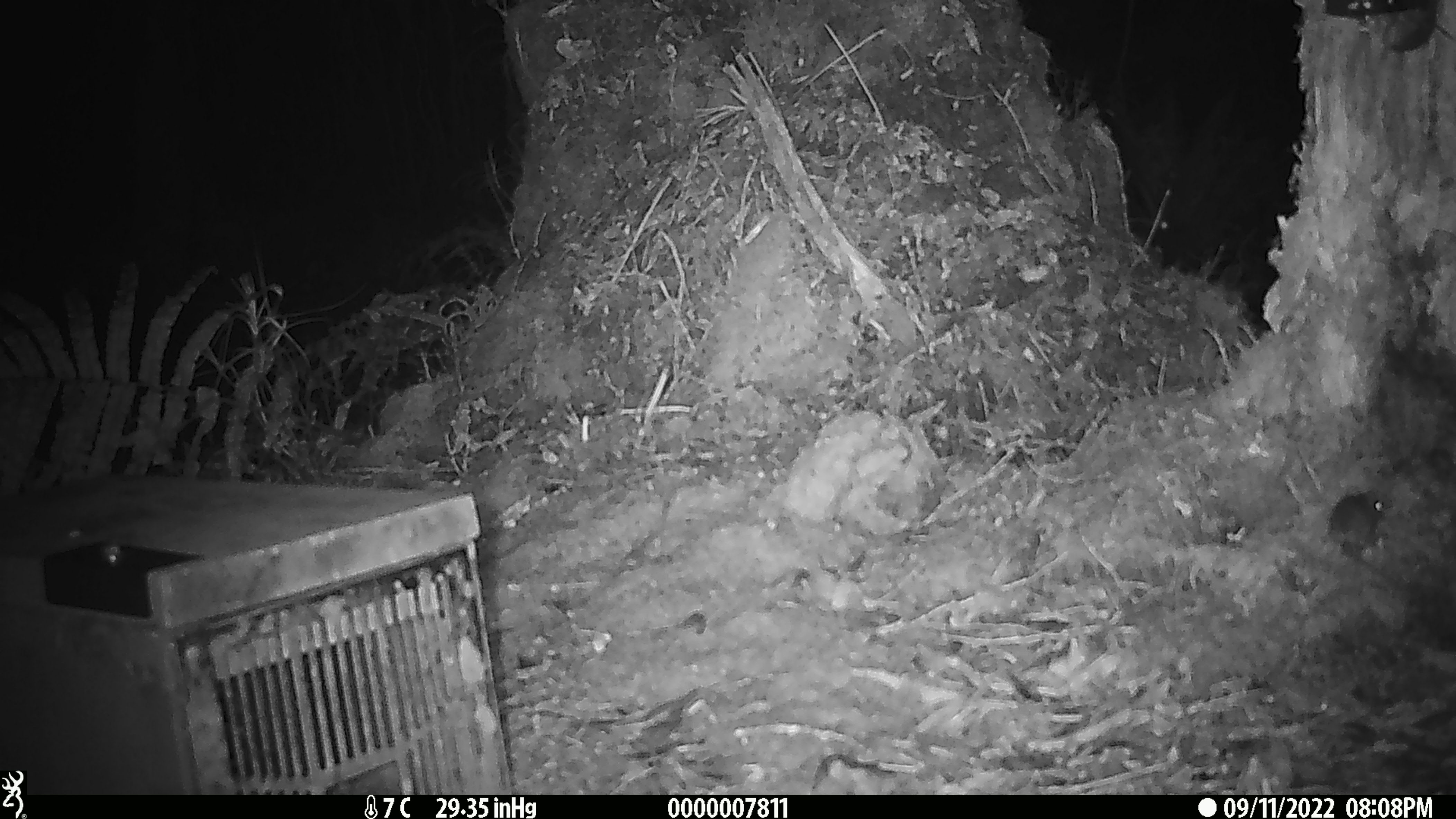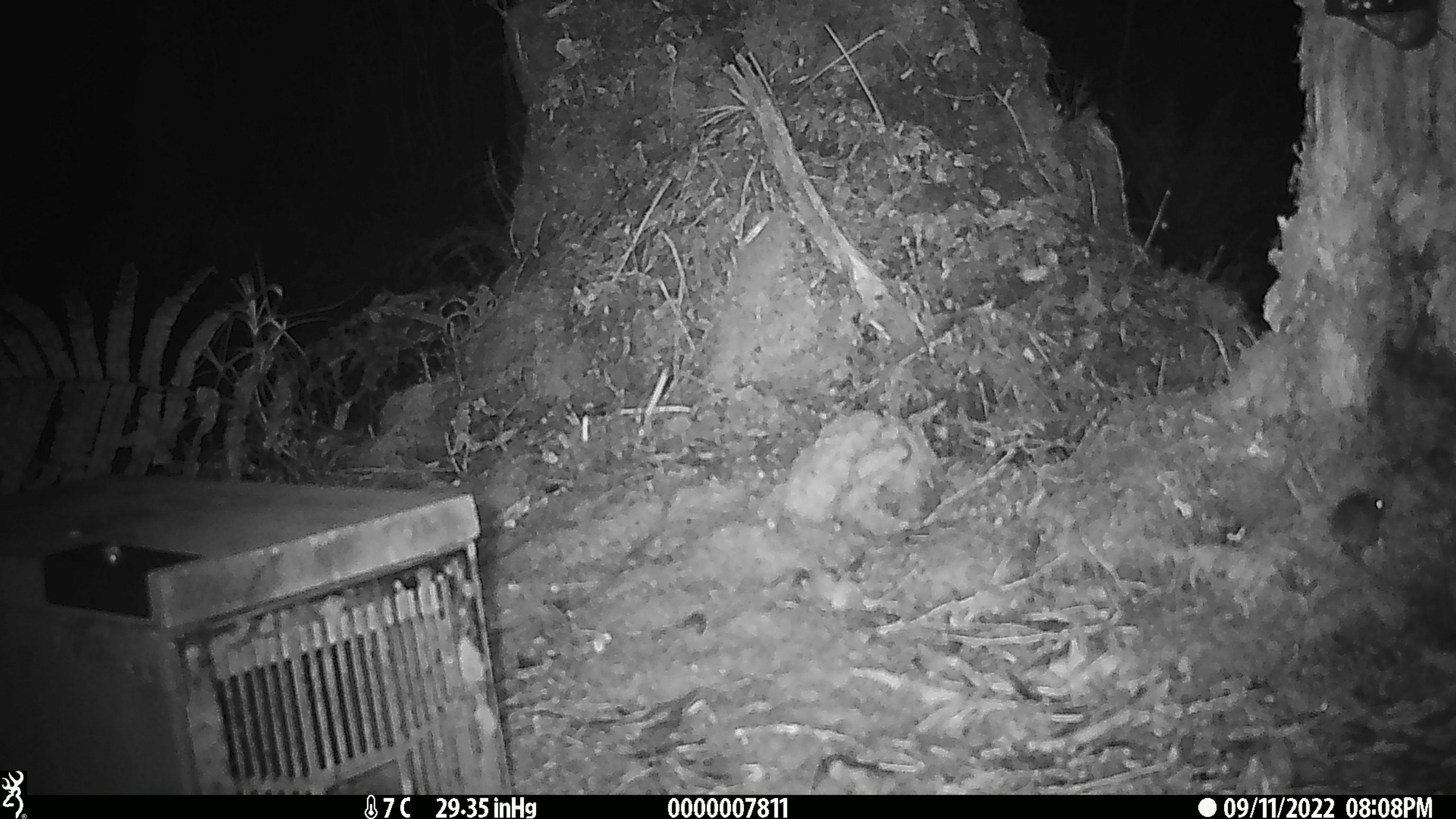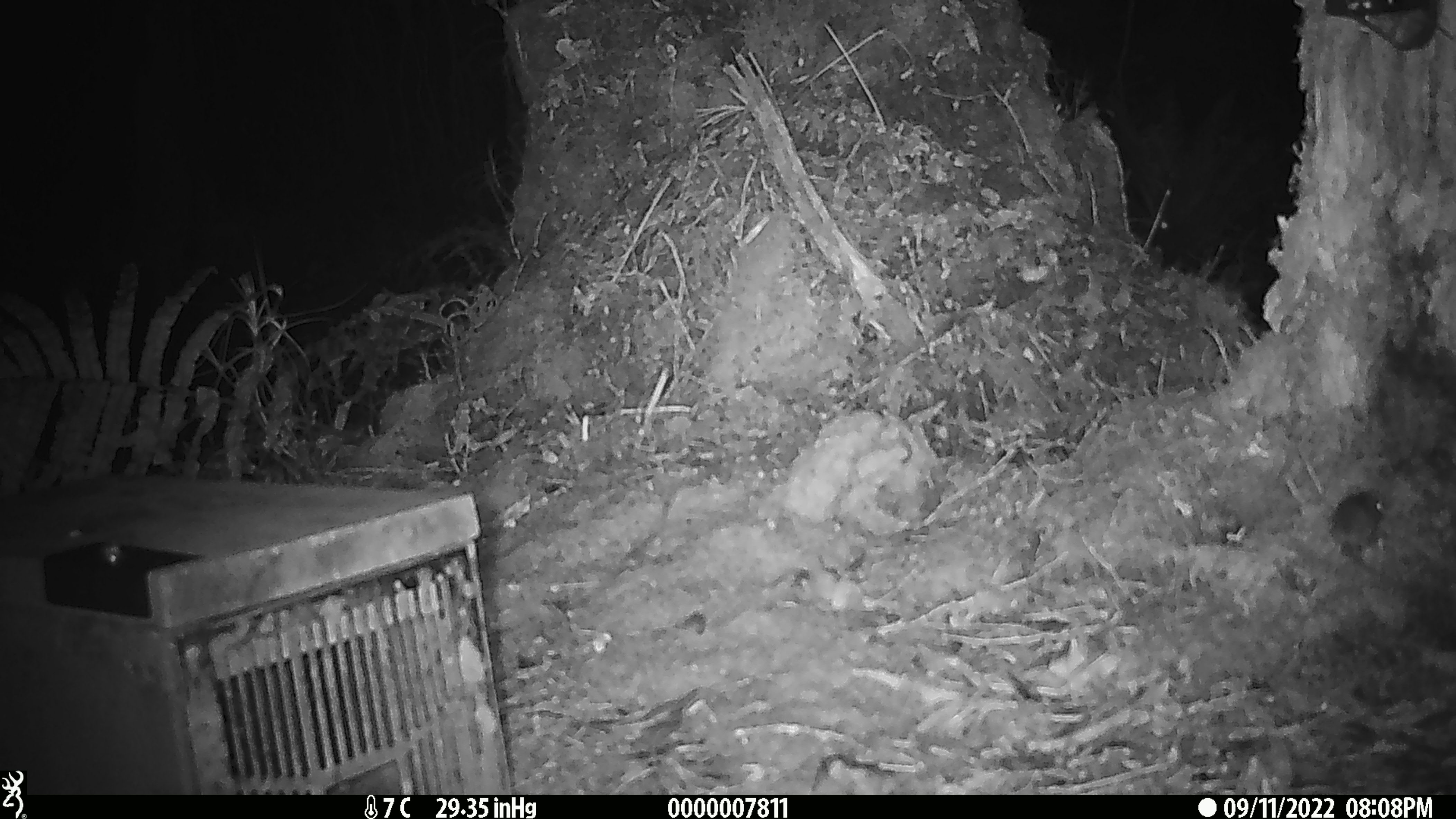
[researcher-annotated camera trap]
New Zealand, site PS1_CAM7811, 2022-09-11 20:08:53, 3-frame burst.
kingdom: Animalia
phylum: Chordata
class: Mammalia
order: Rodentia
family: Muridae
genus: Mus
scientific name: Mus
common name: mouse